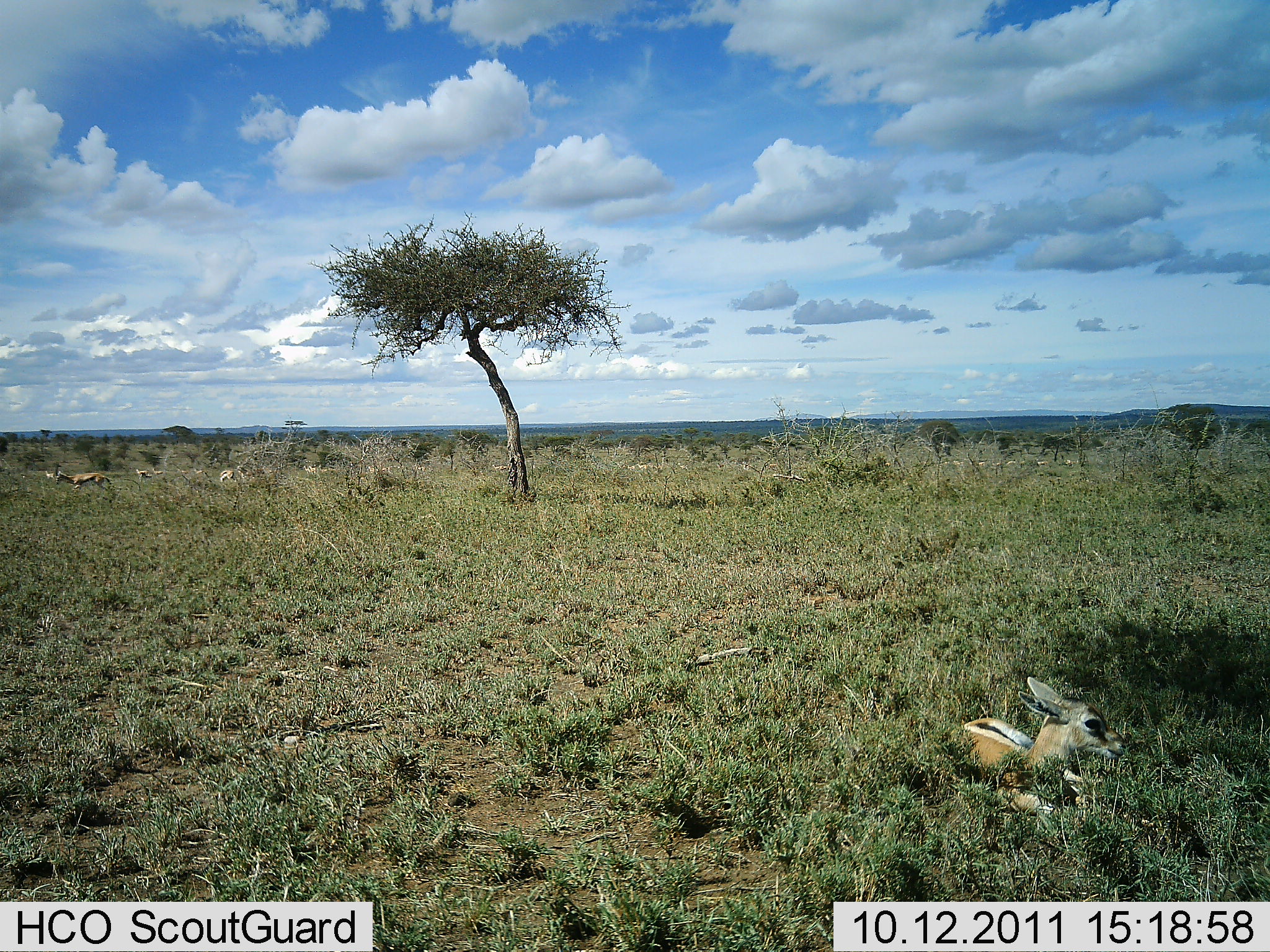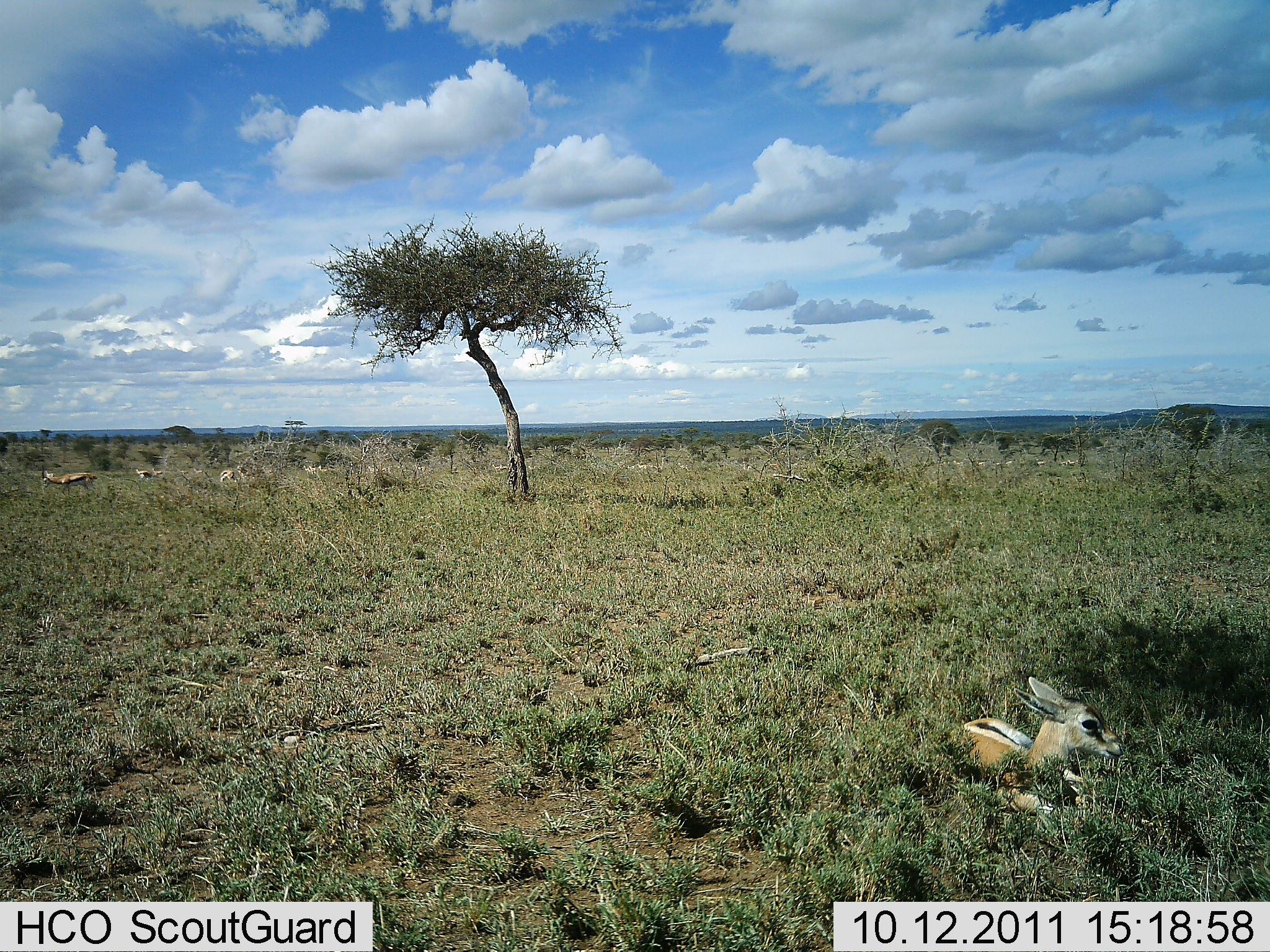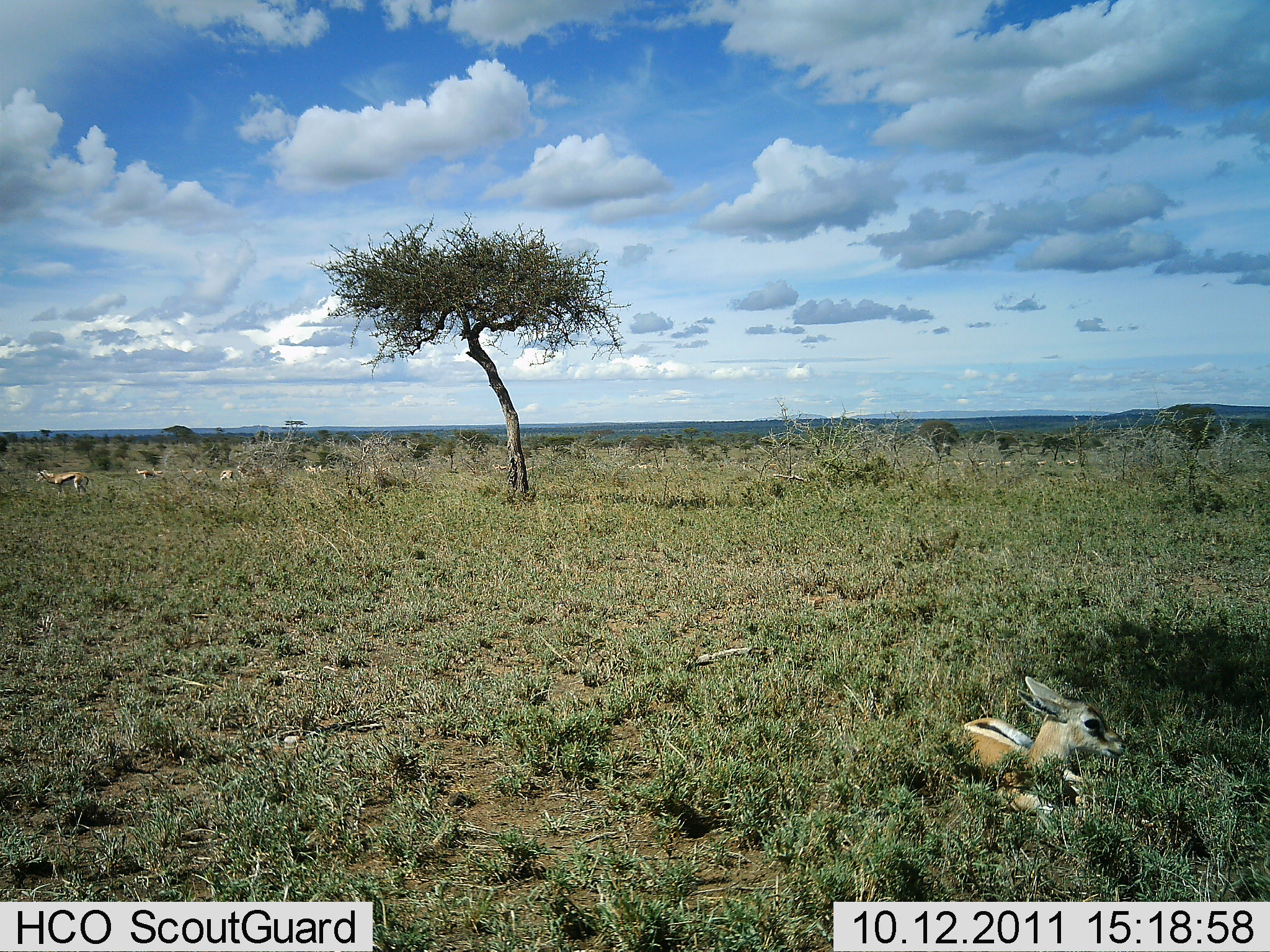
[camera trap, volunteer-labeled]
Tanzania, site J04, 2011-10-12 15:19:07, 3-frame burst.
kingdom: Animalia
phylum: Chordata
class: Mammalia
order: Artiodactyla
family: Bovidae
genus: Eudorcas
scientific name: Eudorcas thomsonii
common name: thomson's gazelle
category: gazellethomsons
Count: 1.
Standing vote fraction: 25%.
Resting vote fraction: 100%.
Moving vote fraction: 17%.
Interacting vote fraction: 0%.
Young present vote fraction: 67%.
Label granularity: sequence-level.